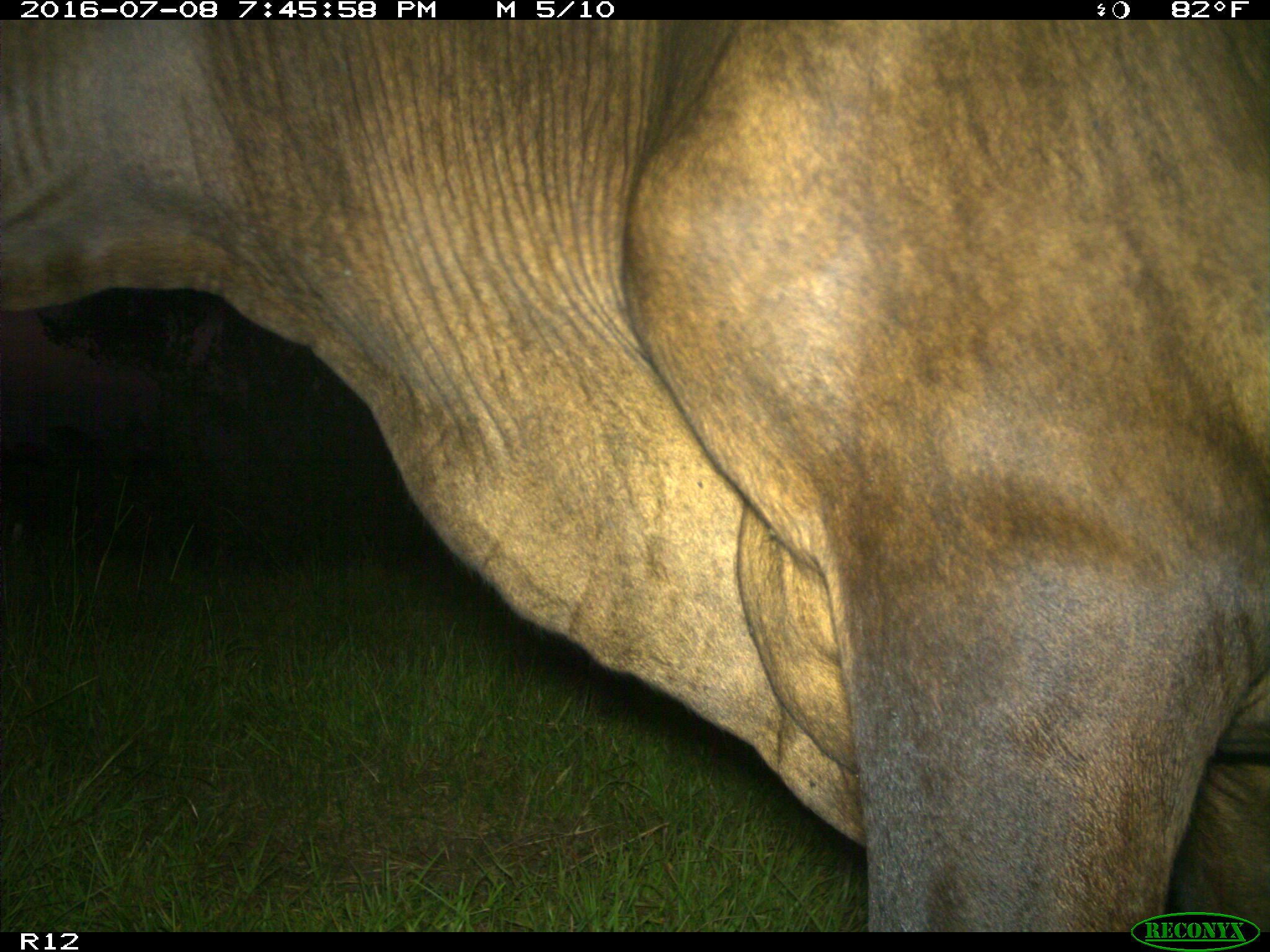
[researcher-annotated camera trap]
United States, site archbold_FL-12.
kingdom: Animalia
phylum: Chordata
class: Mammalia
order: Artiodactyla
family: Bovidae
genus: Bos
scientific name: Bos taurus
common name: domestic cow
Bos taurus (domestic cow).